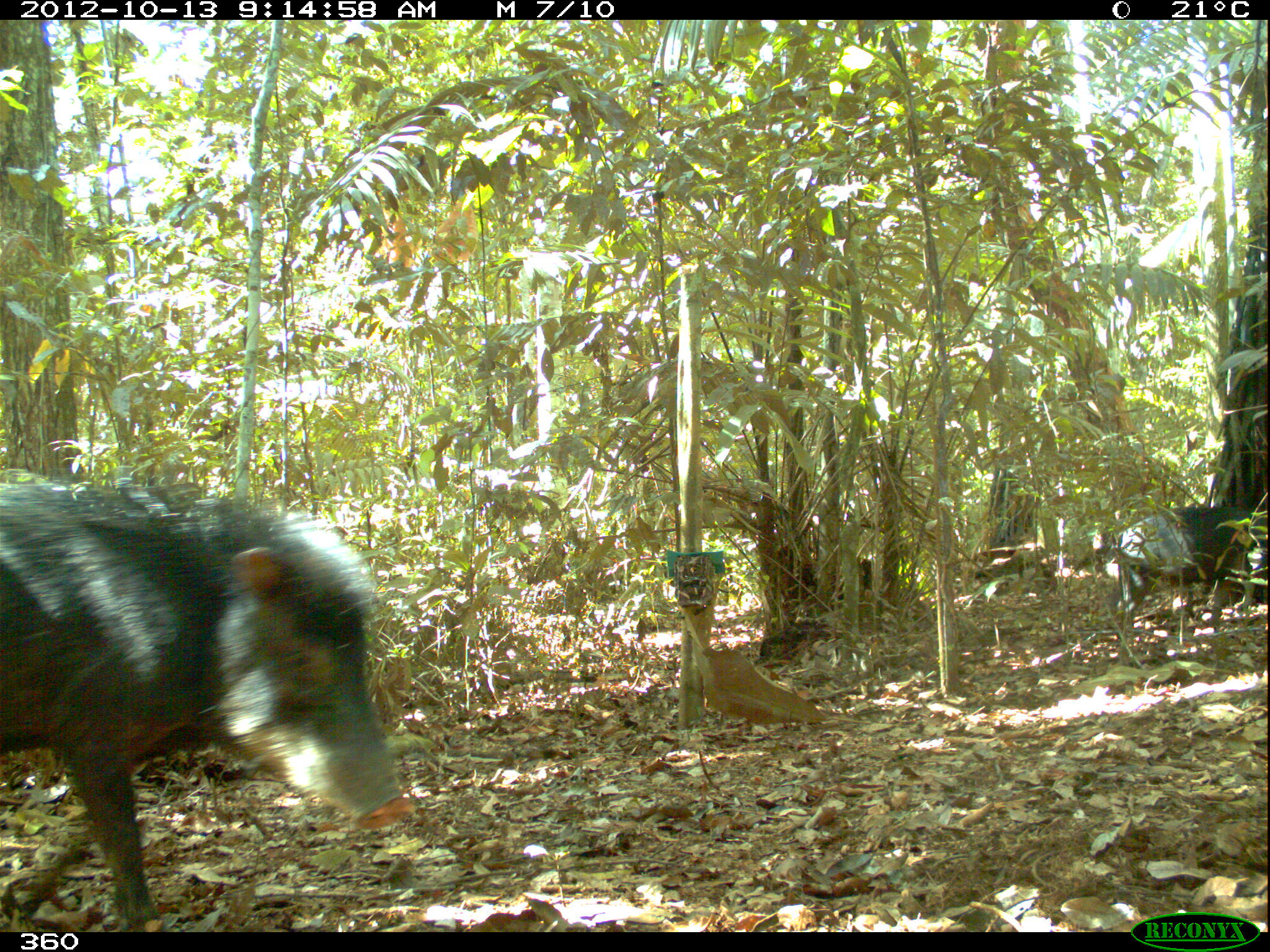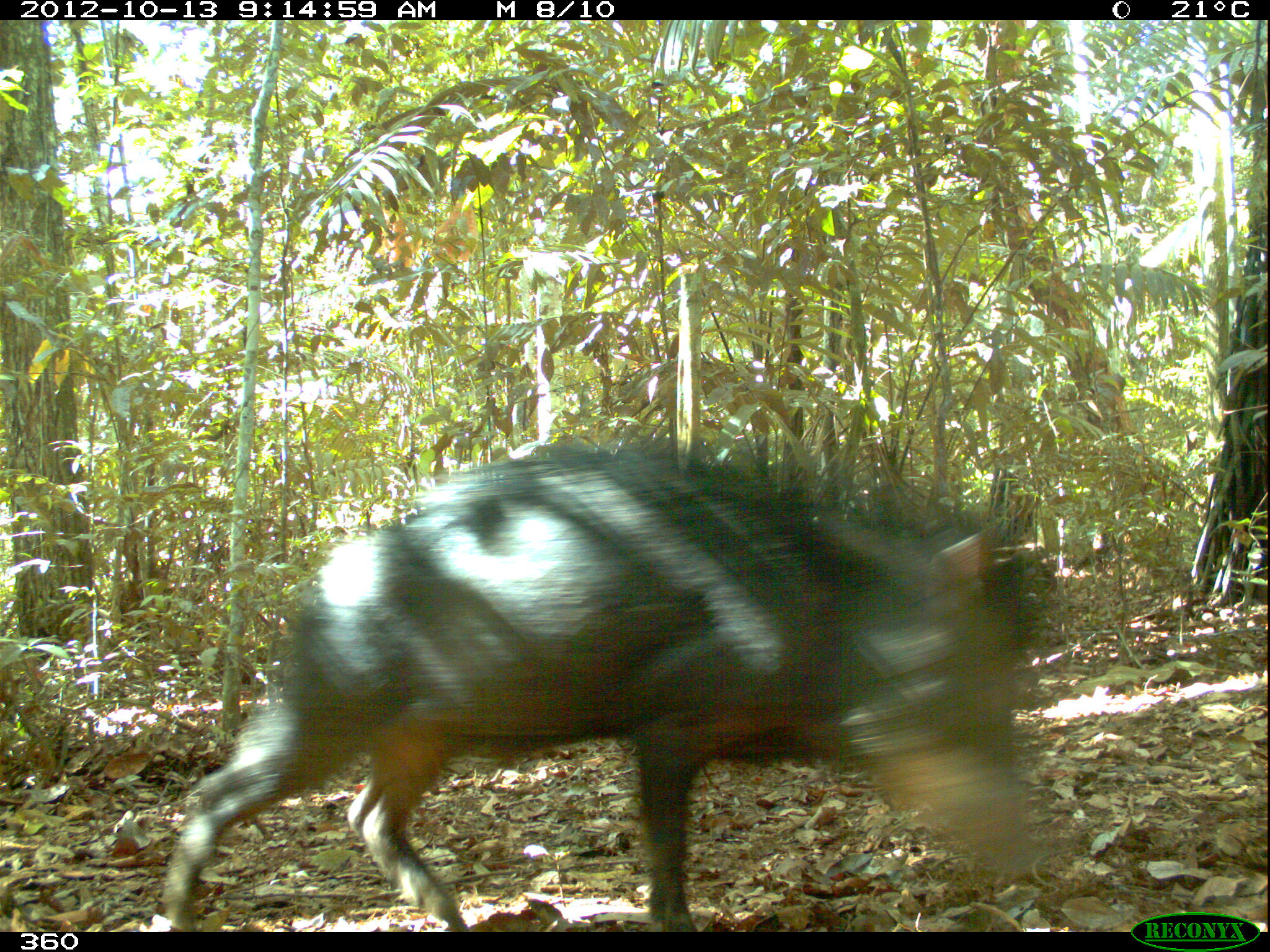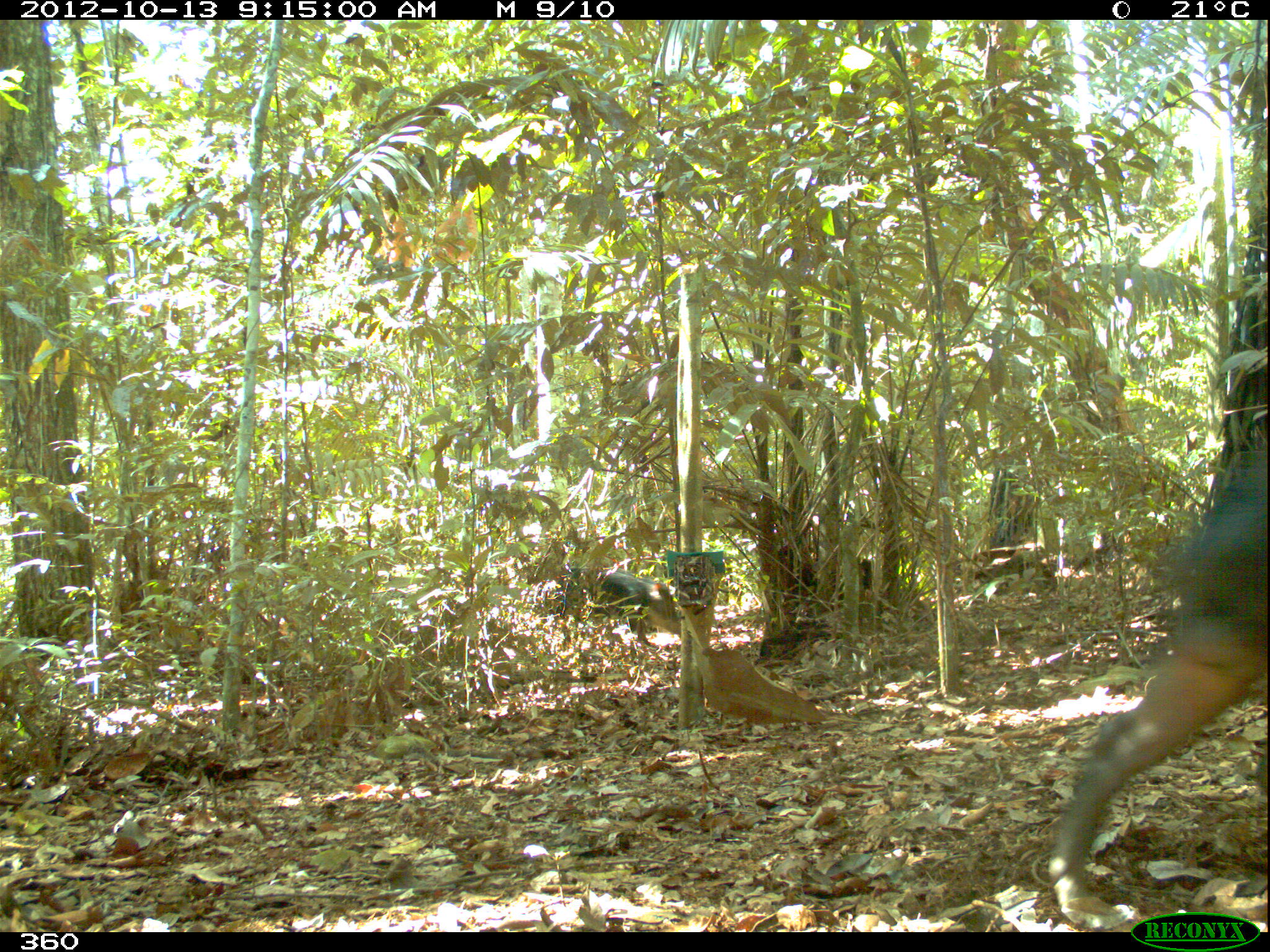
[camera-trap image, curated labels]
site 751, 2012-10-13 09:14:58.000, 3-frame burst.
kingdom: Animalia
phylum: Chordata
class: Mammalia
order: Artiodactyla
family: Tayassuidae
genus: Tayassu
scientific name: Tayassu pecari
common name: white-lipped peccary